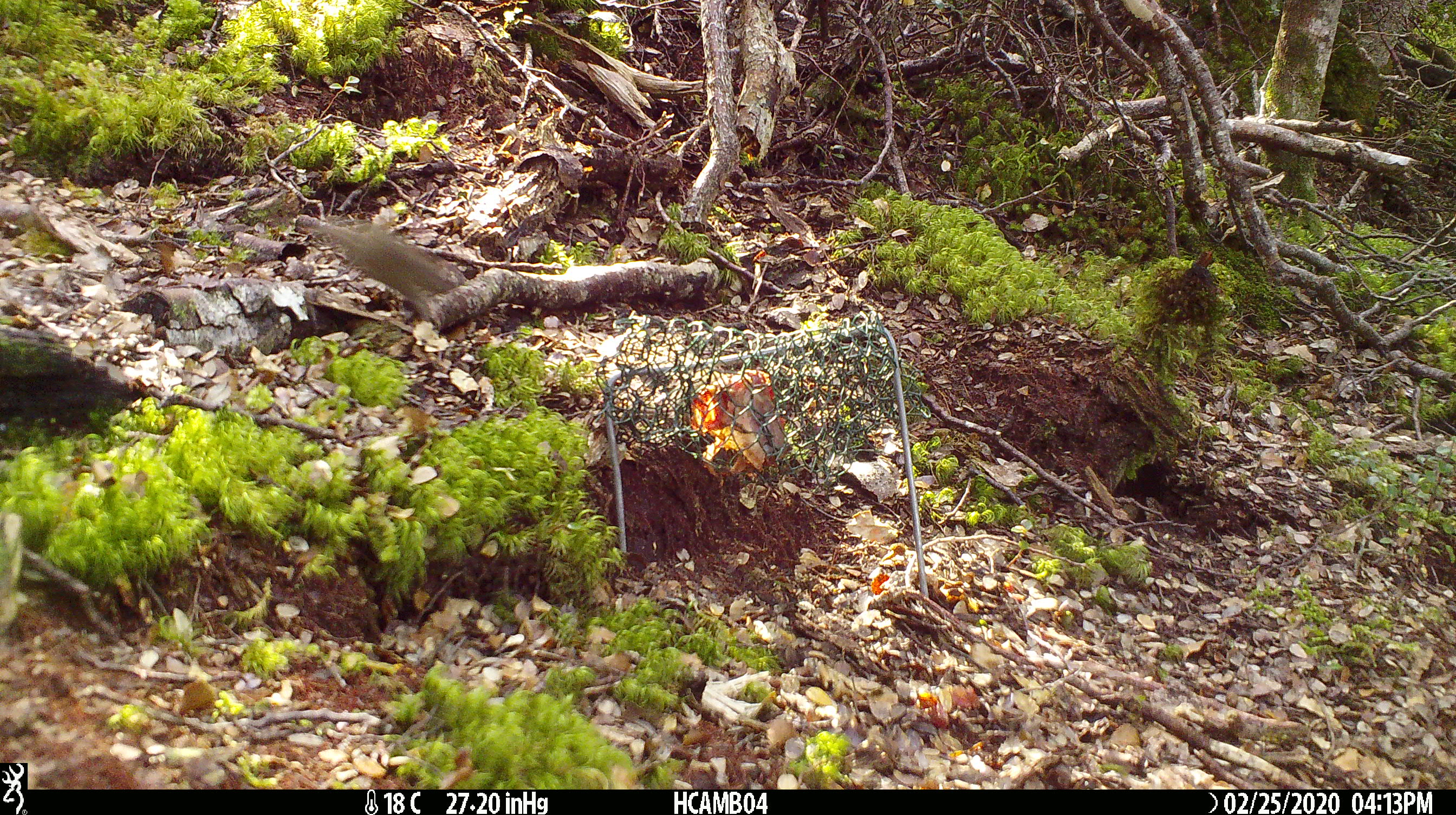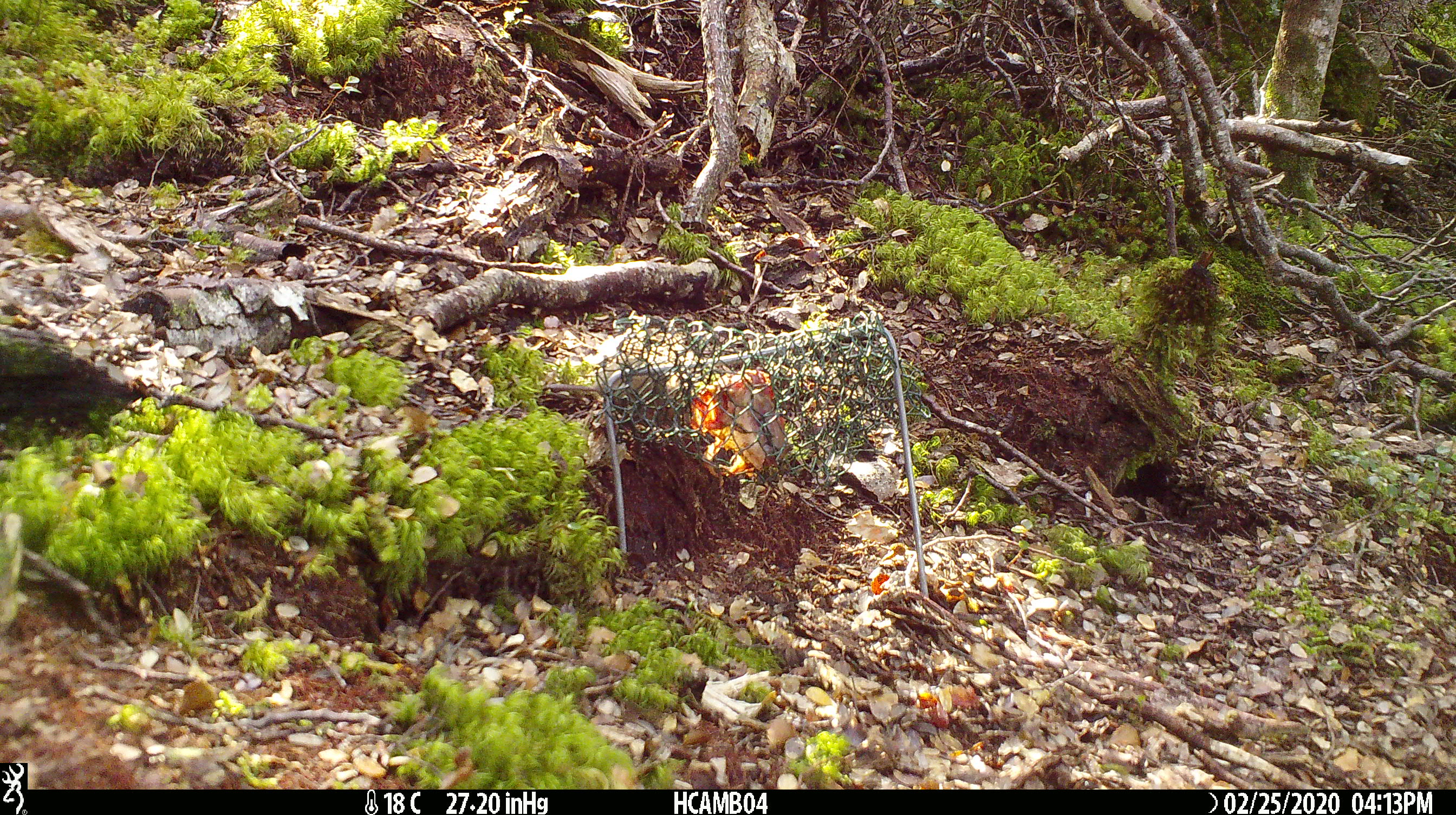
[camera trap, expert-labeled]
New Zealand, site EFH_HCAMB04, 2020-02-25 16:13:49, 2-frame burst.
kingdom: Animalia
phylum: Chordata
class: Mammalia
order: Rodentia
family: Muridae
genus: Mus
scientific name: Mus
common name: mouse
Mouse (Mus).